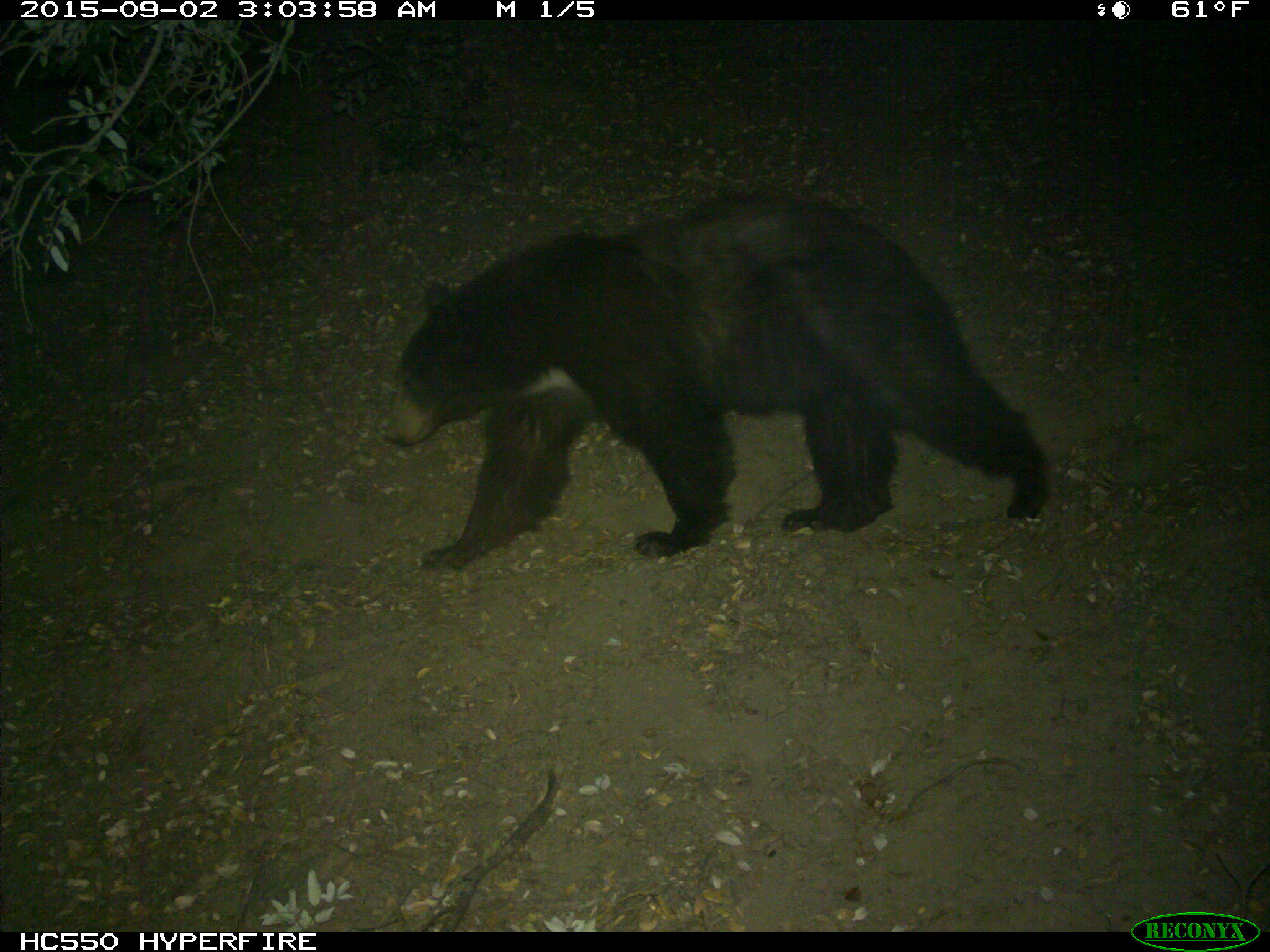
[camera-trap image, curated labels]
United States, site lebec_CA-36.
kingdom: Animalia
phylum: Chordata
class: Mammalia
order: Carnivora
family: Ursidae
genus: Ursus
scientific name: Ursus americanus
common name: american black bear